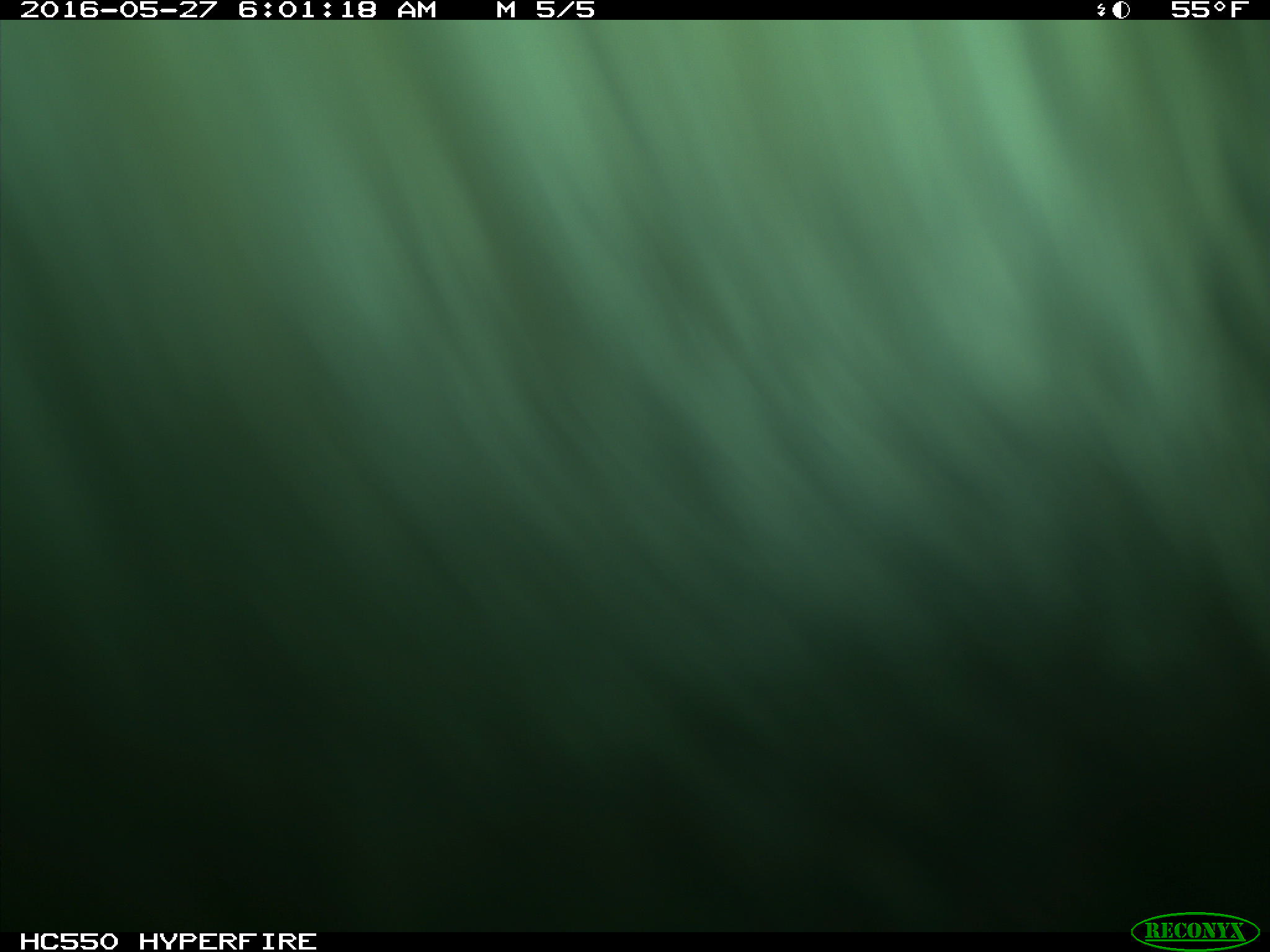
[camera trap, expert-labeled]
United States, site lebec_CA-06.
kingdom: Animalia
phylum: Chordata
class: Mammalia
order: Artiodactyla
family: Bovidae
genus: Bos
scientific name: Bos taurus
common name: domestic cow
Bos taurus (domestic cow).